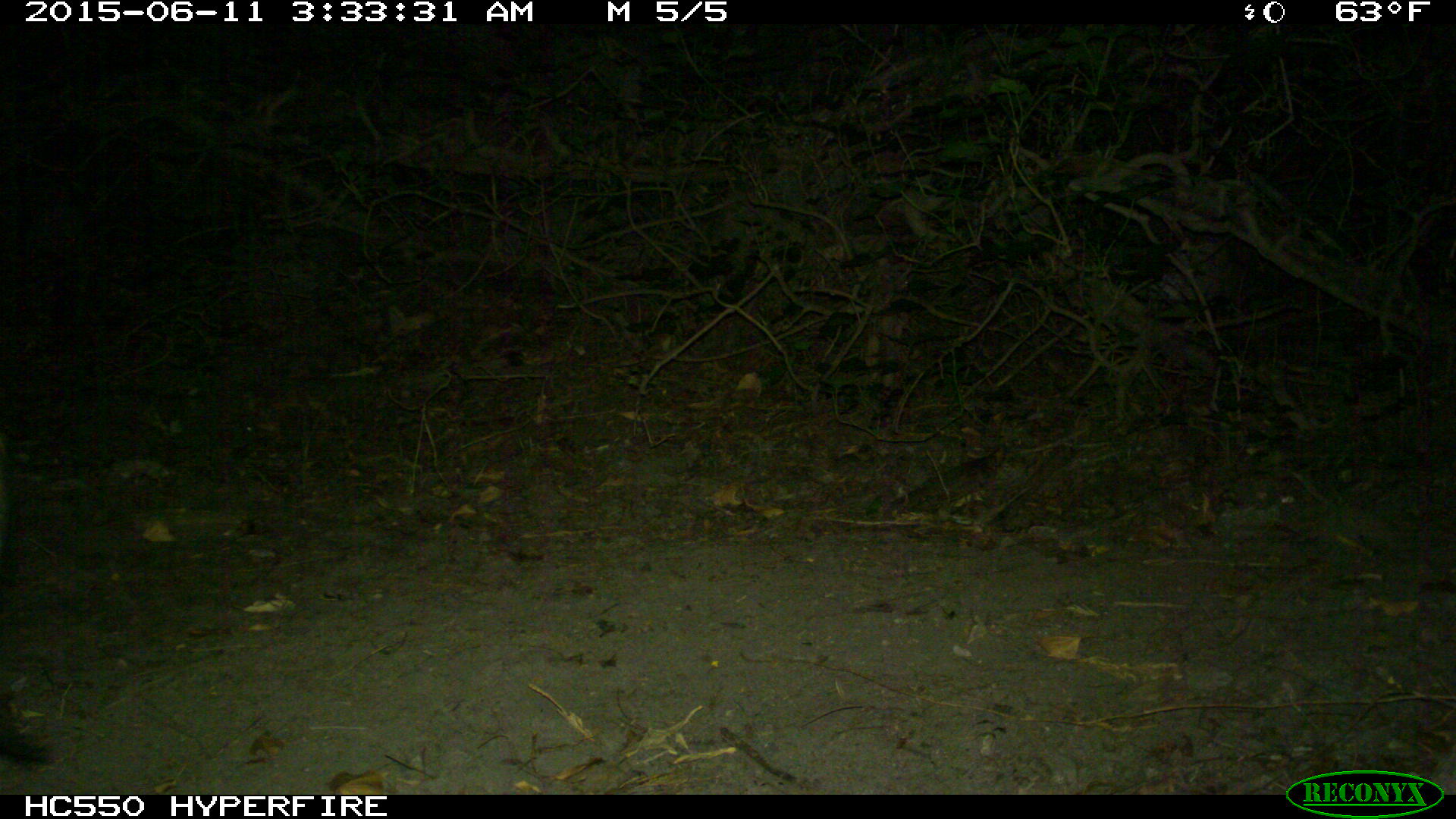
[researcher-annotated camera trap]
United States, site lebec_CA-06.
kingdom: Animalia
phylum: Chordata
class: Mammalia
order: Artiodactyla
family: Suidae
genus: Sus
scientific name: Sus scrofa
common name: wild boar